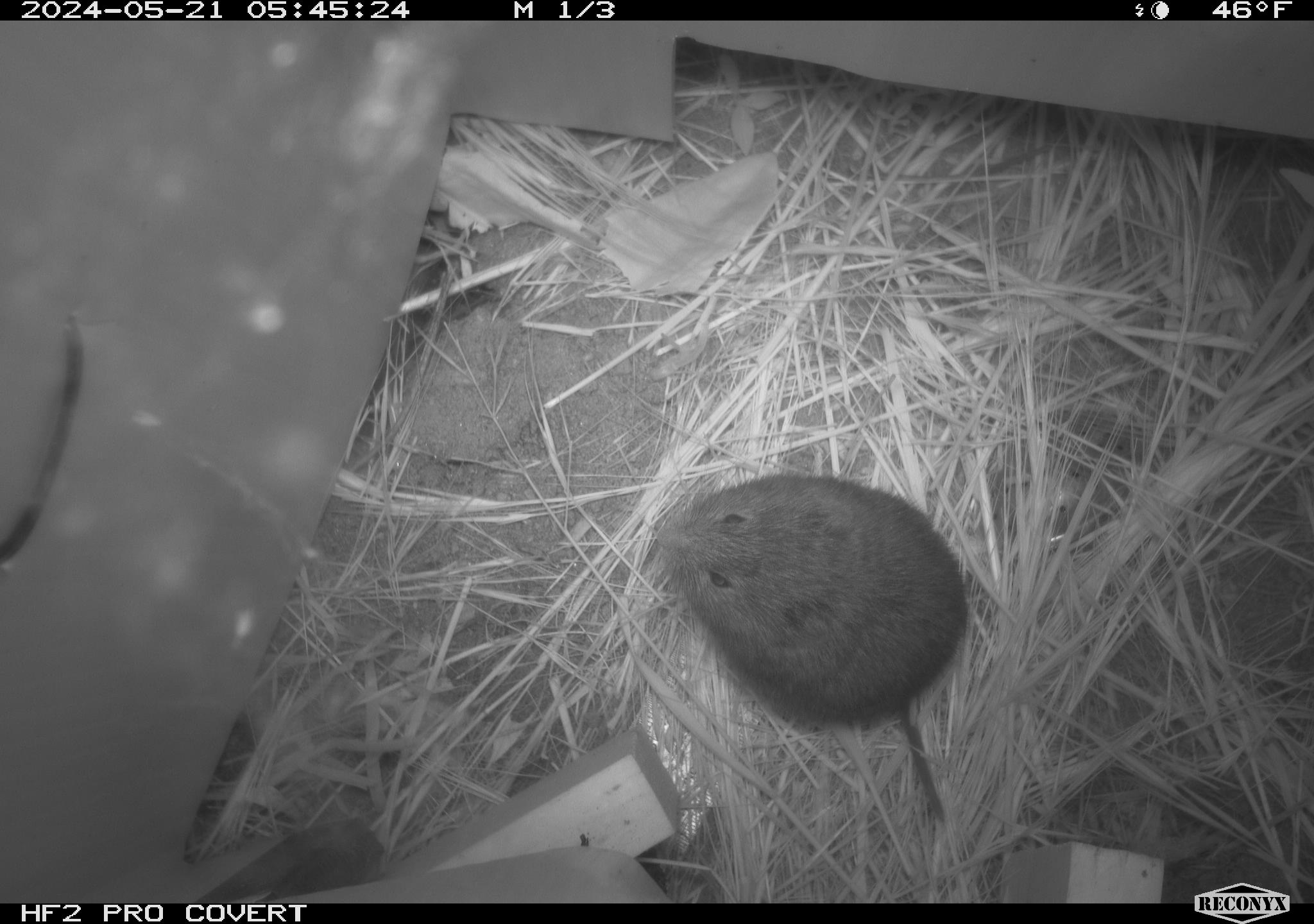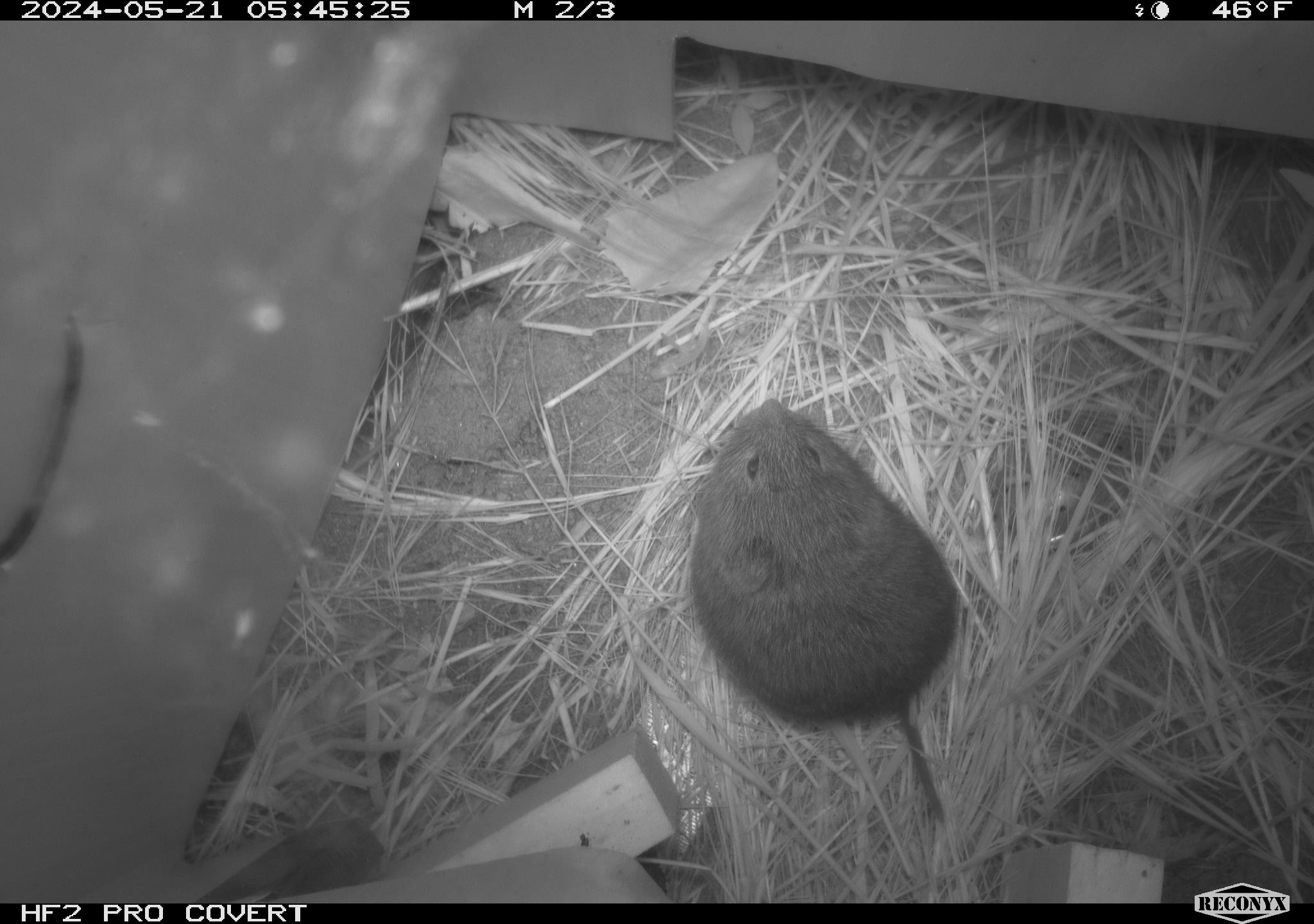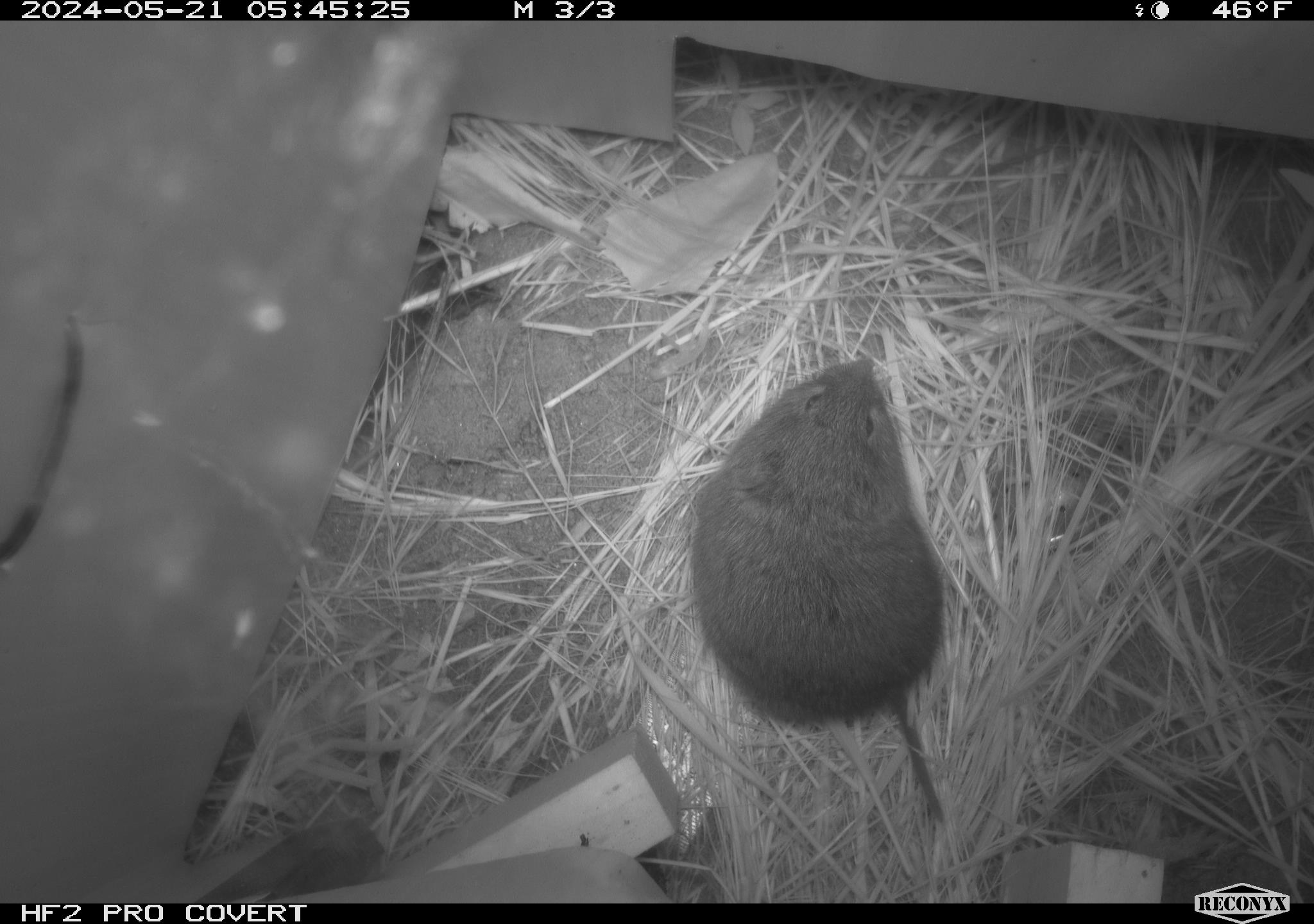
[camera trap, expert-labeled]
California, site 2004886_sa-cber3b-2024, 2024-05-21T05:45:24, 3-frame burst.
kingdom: Animalia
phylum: Chordata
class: Mammalia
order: Rodentia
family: Cricetidae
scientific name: Arvicolinae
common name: voles, lemmings, and muskrats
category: arvicolinae subfamily